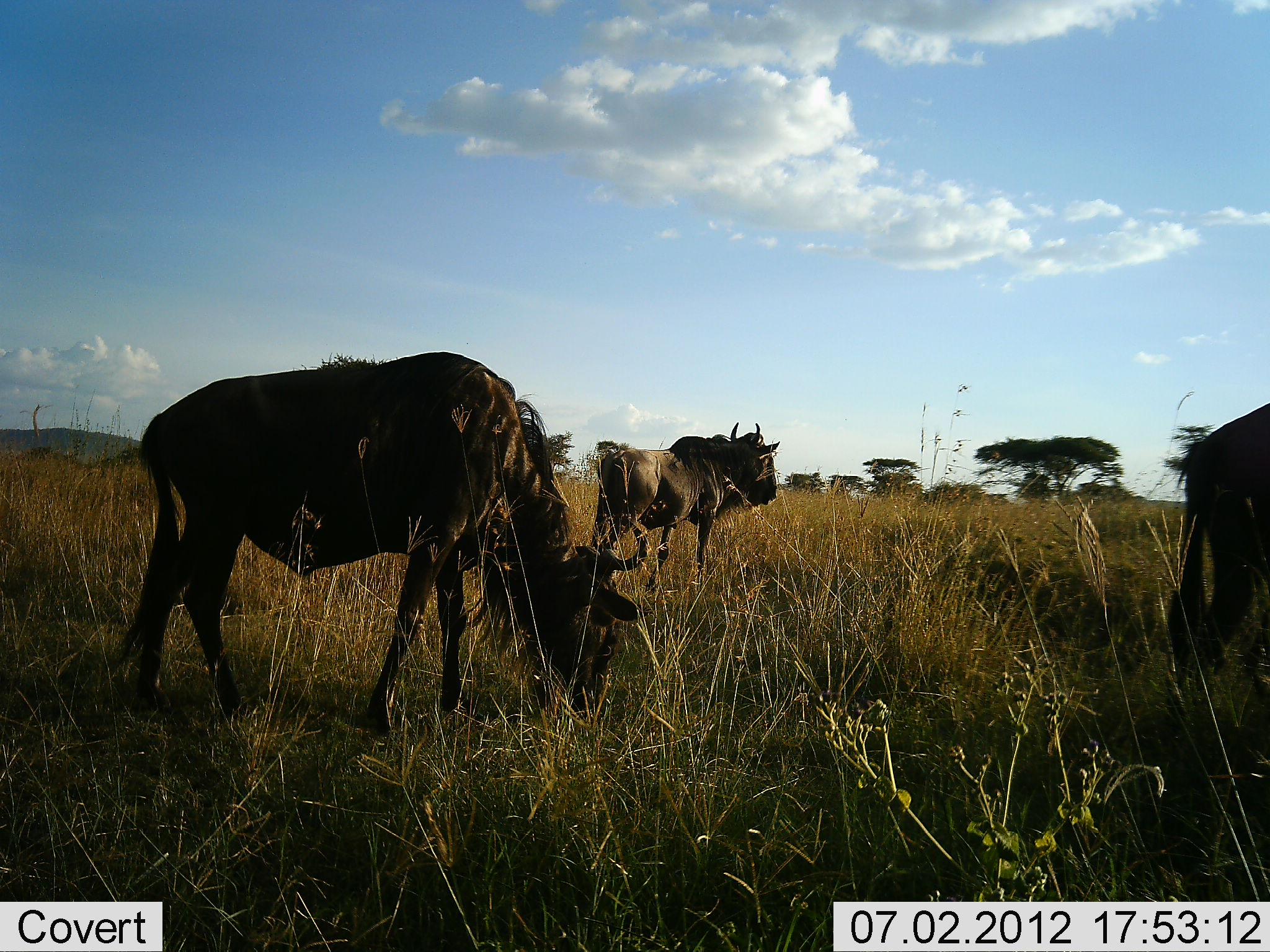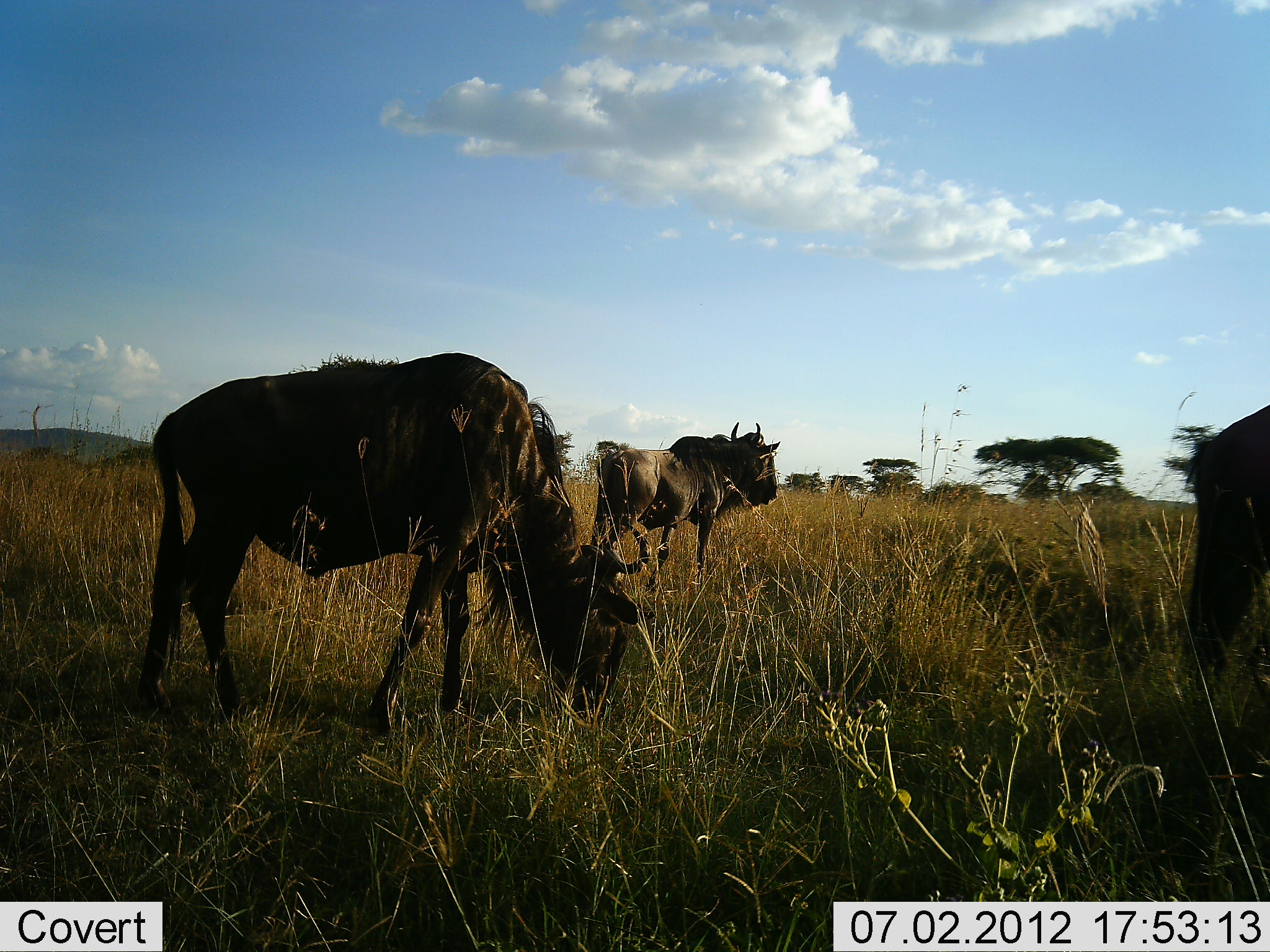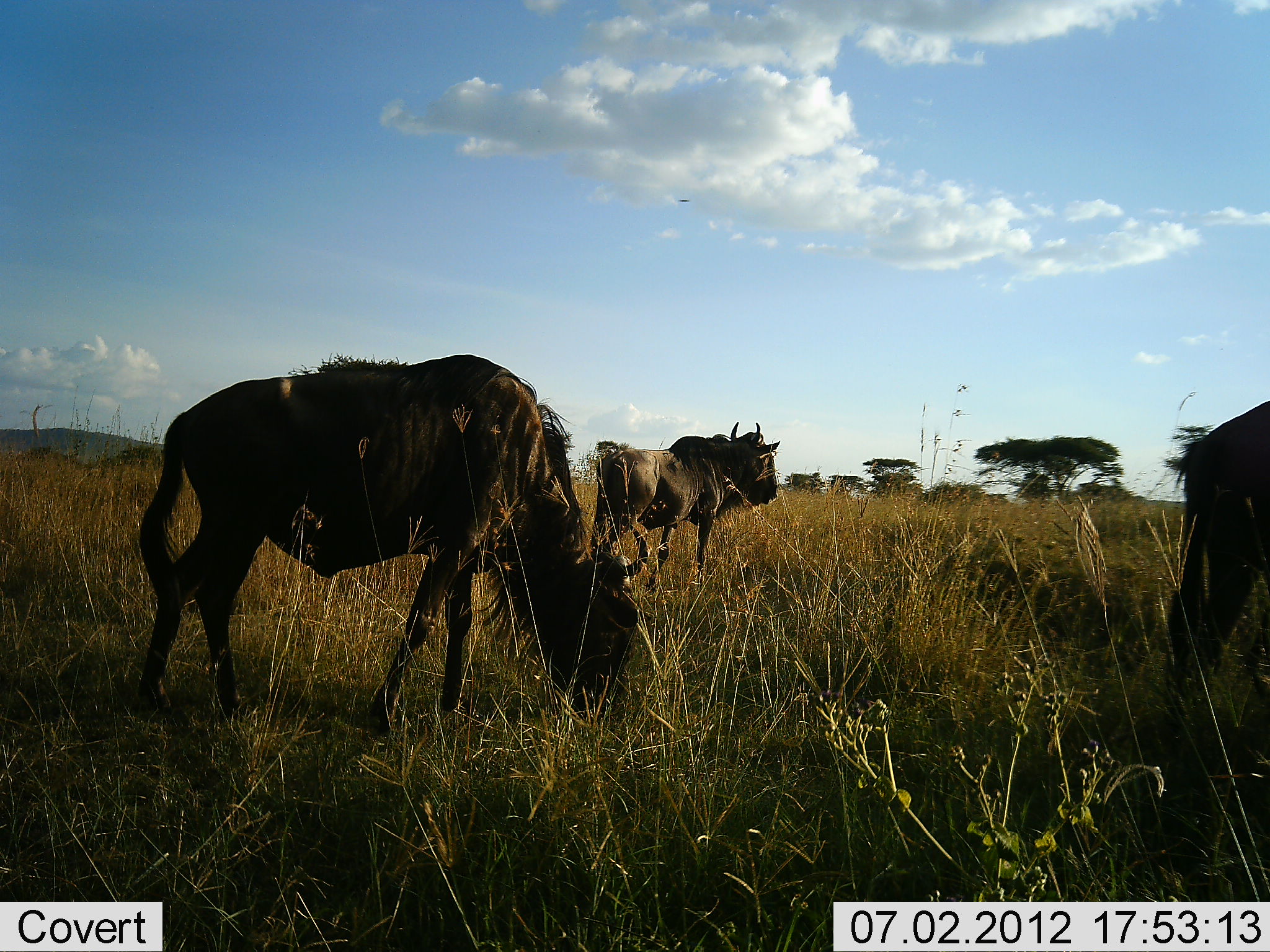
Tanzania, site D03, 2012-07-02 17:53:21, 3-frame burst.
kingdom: Animalia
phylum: Chordata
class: Mammalia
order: Artiodactyla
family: Bovidae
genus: Connochaetes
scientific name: Connochaetes taurinus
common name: blue wildebeest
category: wildebeest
Wildebeest (blue wildebeest) (Connochaetes taurinus), count 3. Behavior (volunteer vote fractions): standing 80%, resting 0%, moving 10%, interacting 0%. Young present (vote fraction): 0%. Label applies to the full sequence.